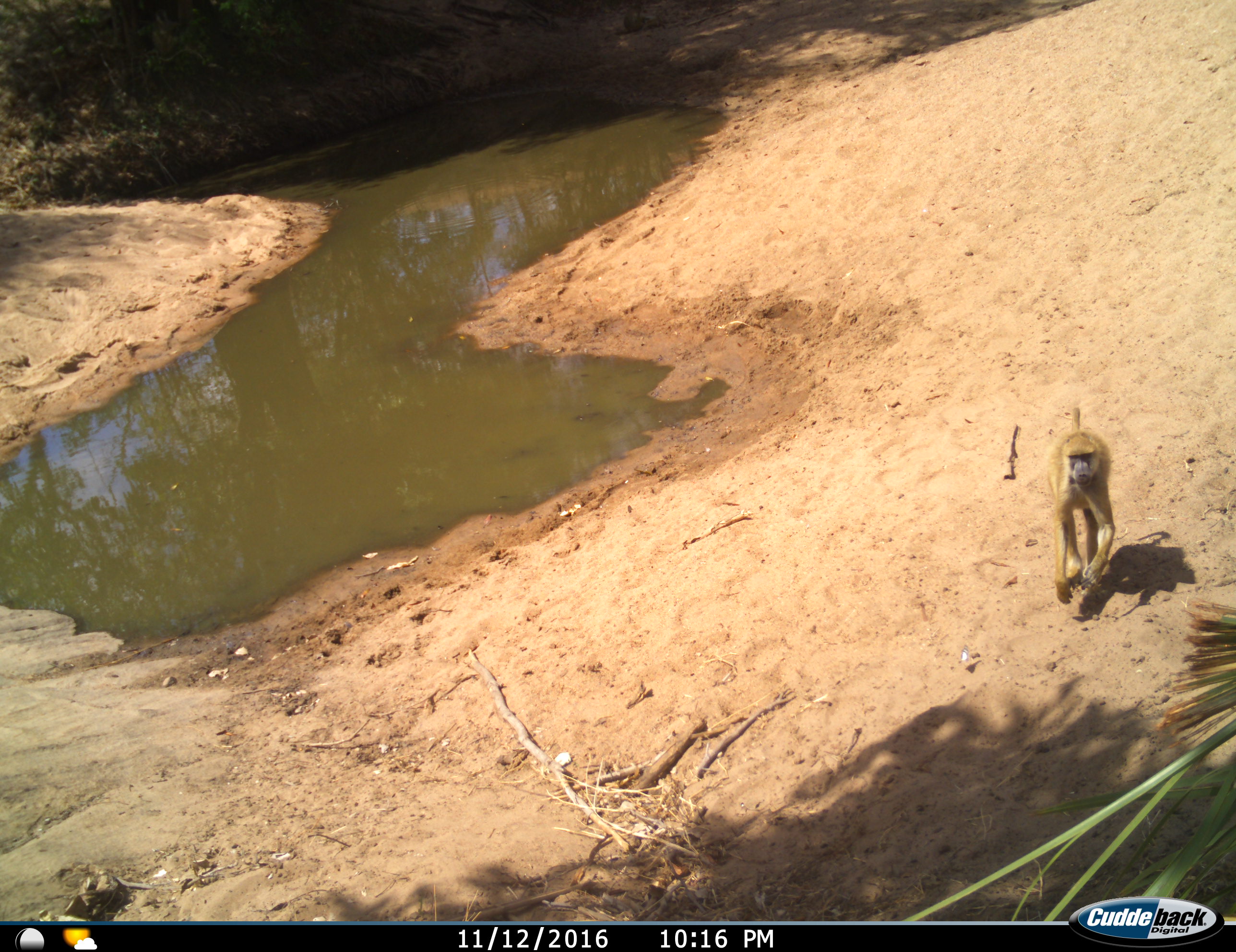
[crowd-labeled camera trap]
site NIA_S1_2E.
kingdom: Animalia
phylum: Chordata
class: Mammalia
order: Primates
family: Cercopithecidae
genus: Papio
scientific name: Papio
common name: baboon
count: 1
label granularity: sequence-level